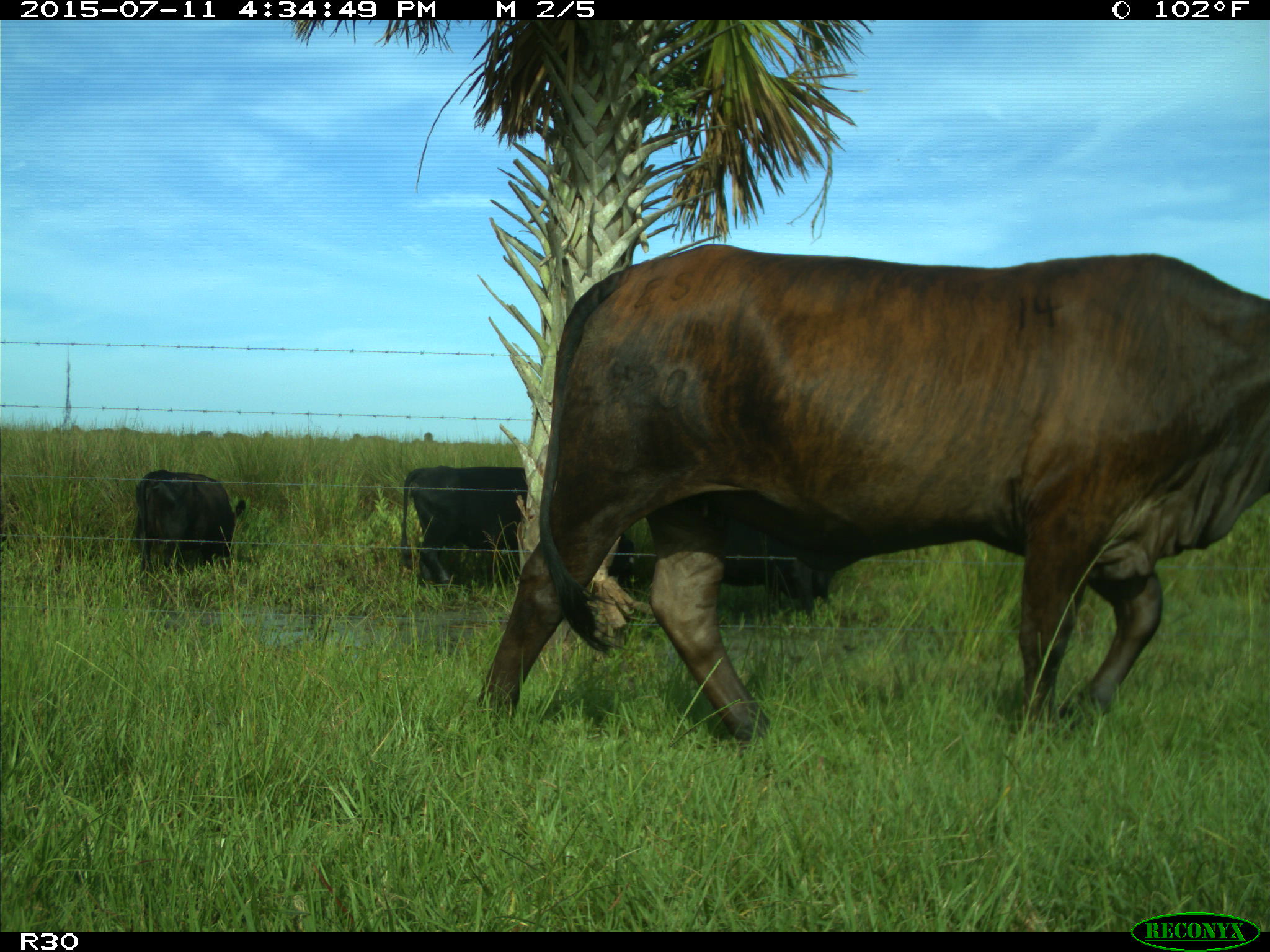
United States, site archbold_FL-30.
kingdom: Animalia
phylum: Chordata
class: Mammalia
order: Artiodactyla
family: Bovidae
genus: Bos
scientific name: Bos taurus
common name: domestic cow